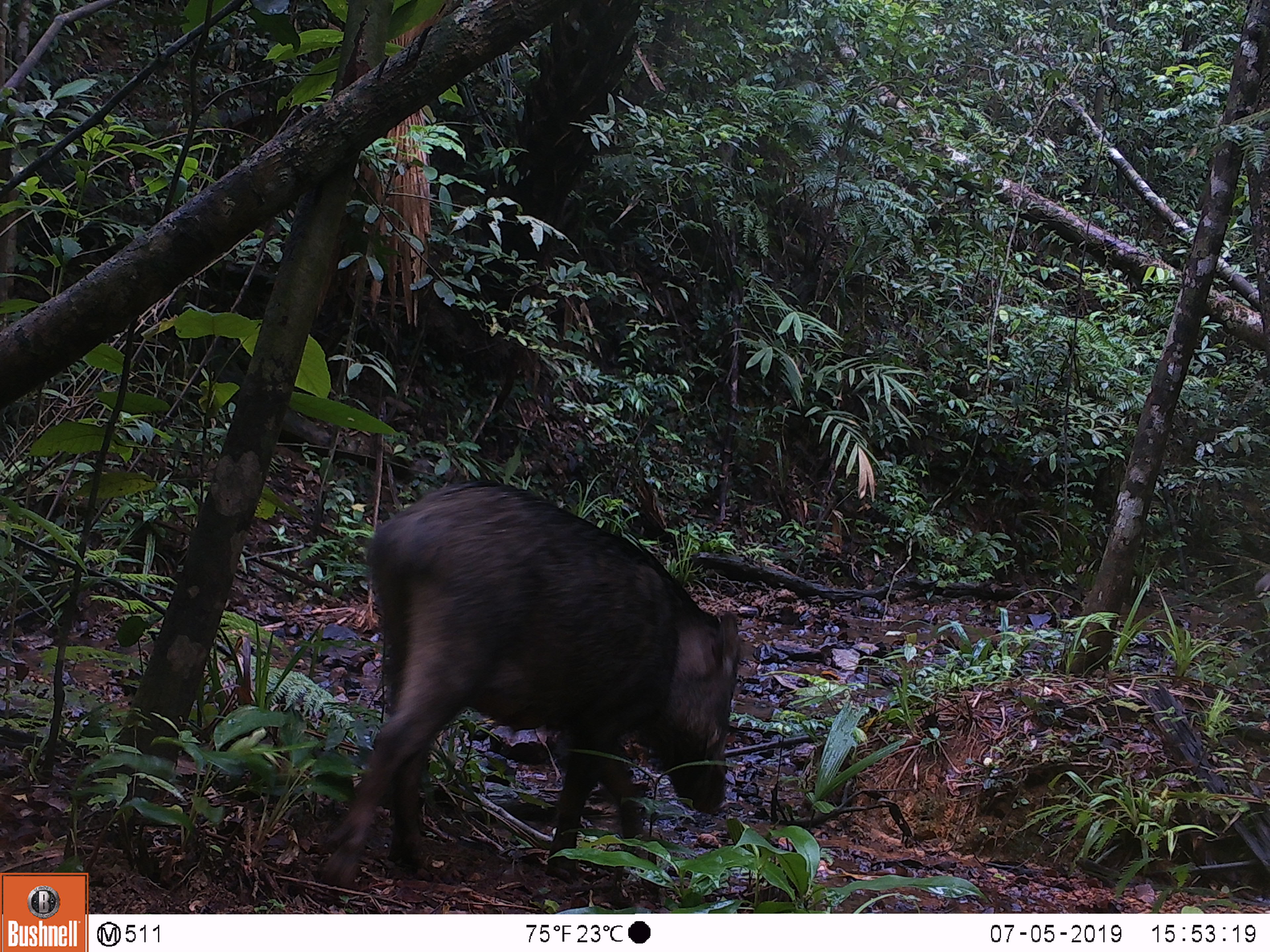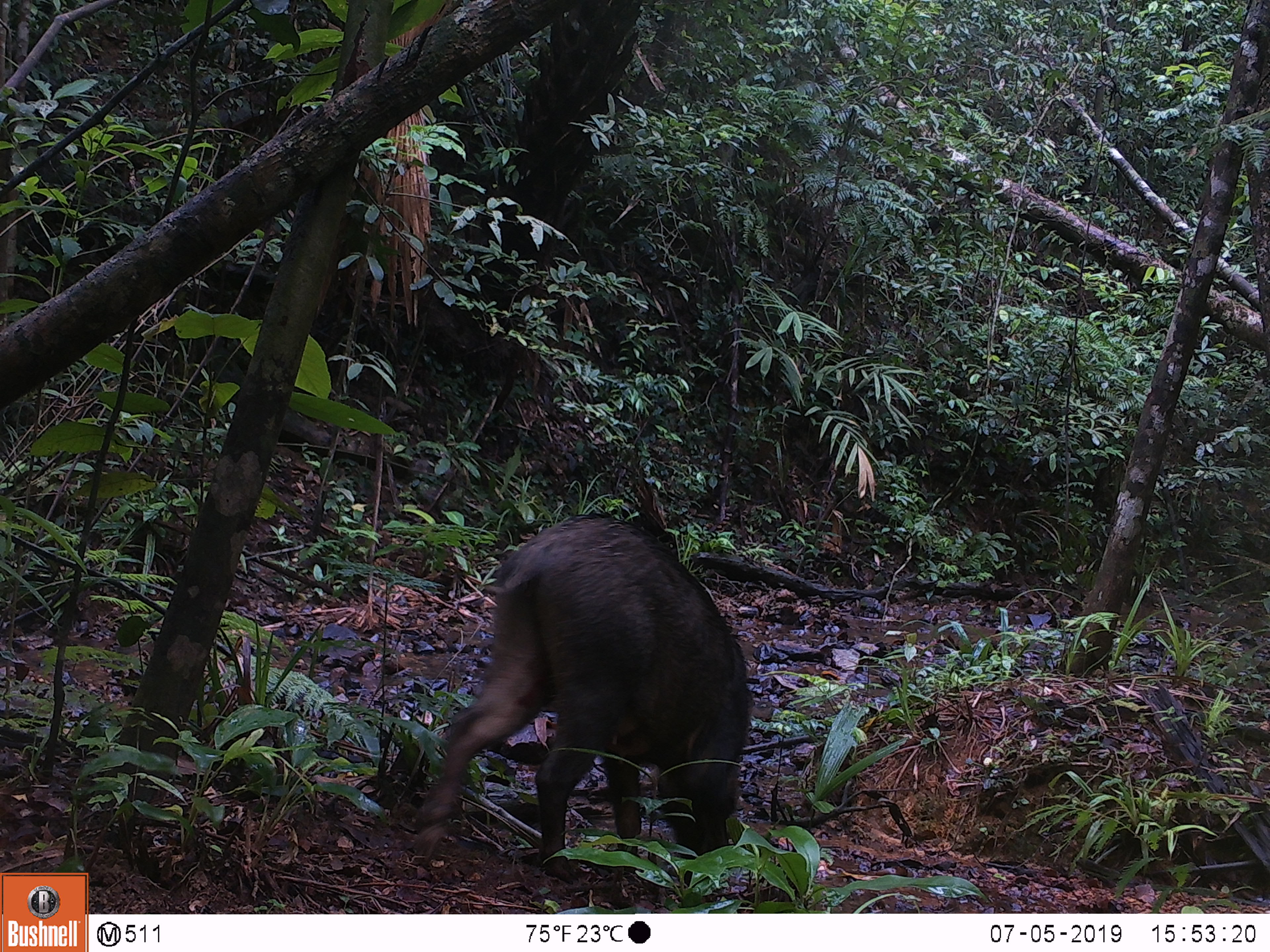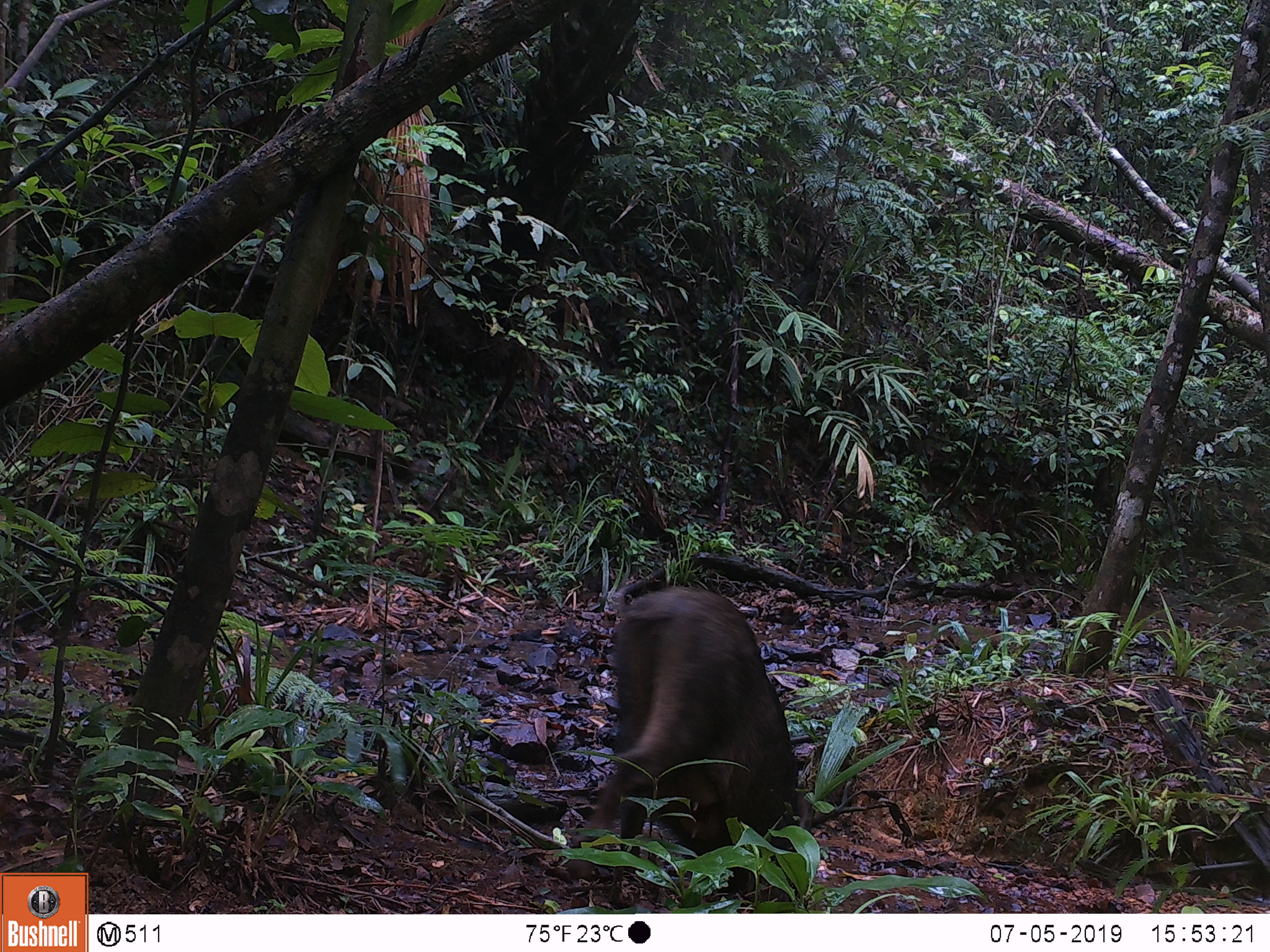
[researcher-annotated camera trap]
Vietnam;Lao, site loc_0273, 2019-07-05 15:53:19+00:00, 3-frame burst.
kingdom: Animalia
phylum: Chordata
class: Mammalia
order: Artiodactyla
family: Suidae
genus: Sus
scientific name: Sus scrofa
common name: eurasian wild pig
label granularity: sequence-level